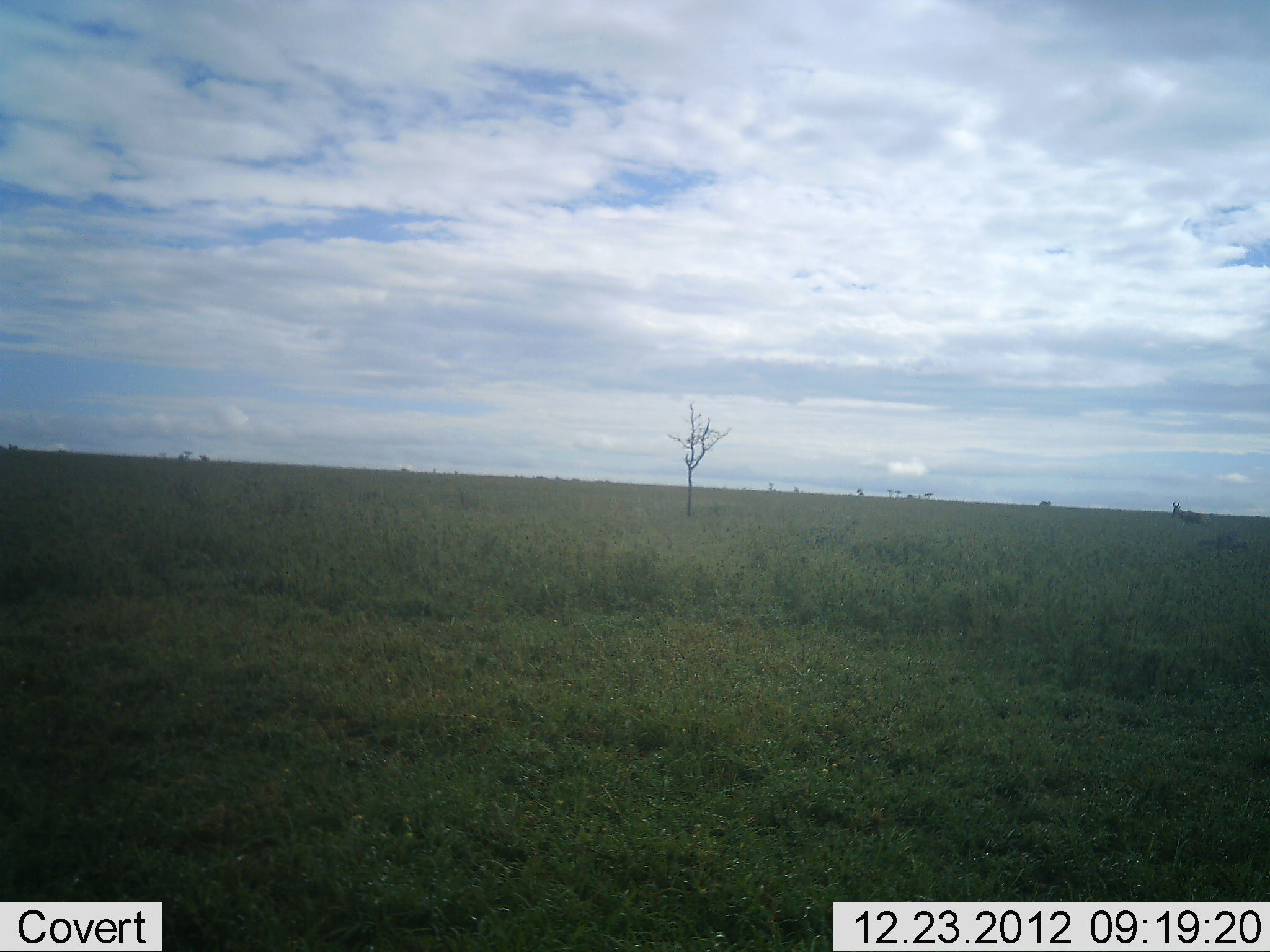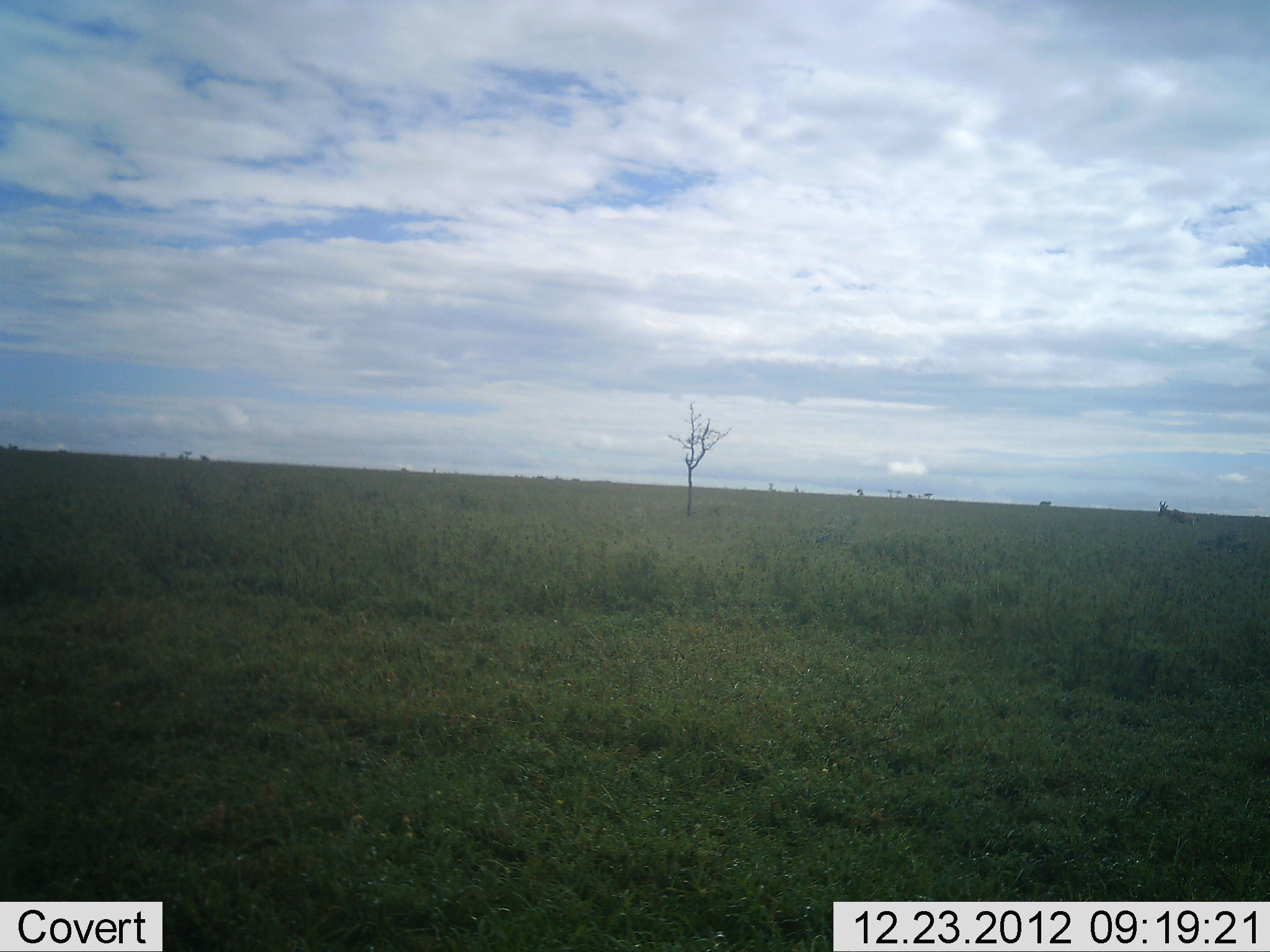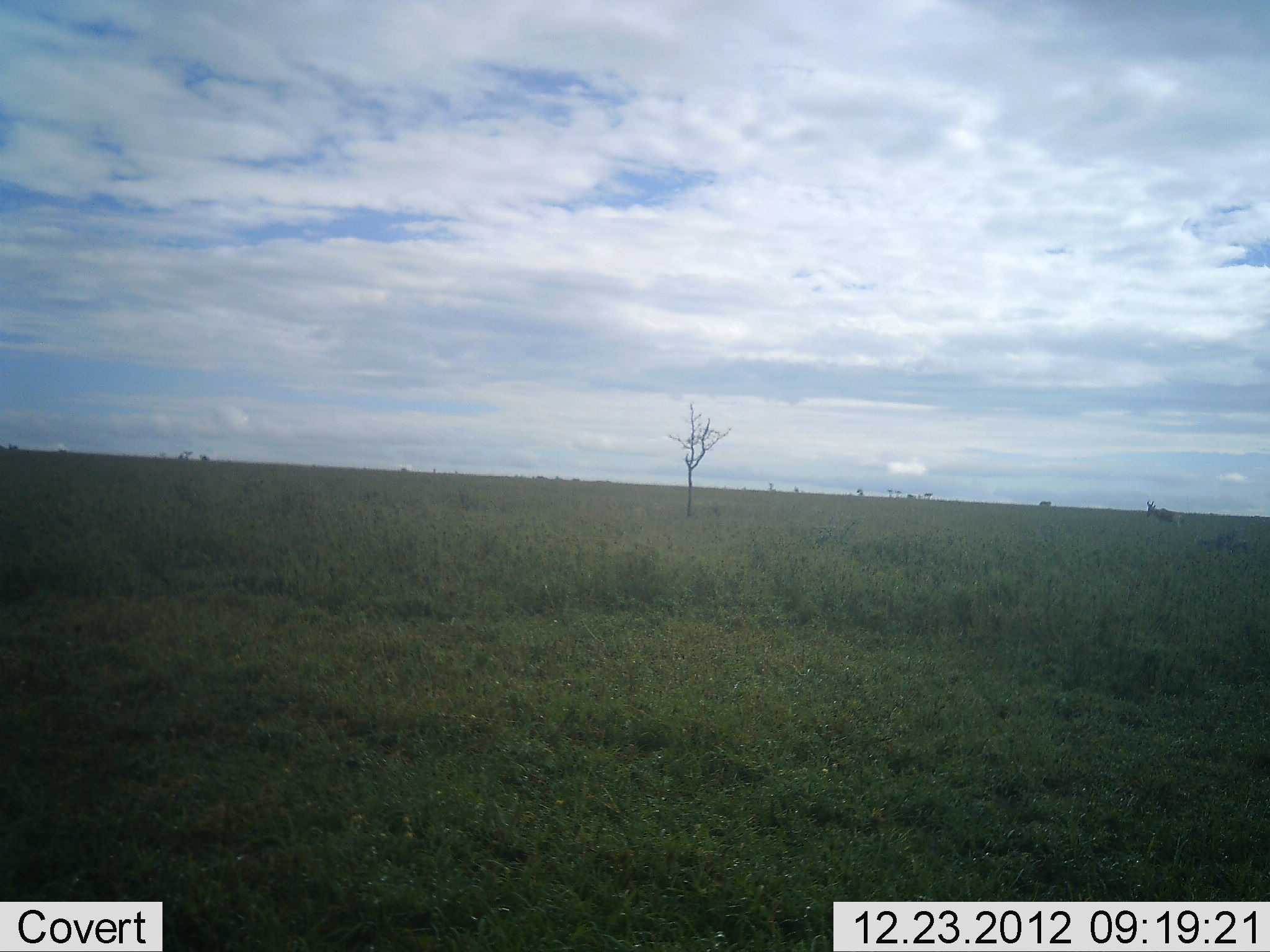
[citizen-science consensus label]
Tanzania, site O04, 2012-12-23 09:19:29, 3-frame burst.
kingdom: Animalia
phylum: Chordata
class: Mammalia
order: Artiodactyla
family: Bovidae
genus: Alcelaphus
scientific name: Alcelaphus buselaphus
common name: hartebeest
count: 1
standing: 6%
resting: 0%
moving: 100%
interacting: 0%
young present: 0%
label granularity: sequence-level